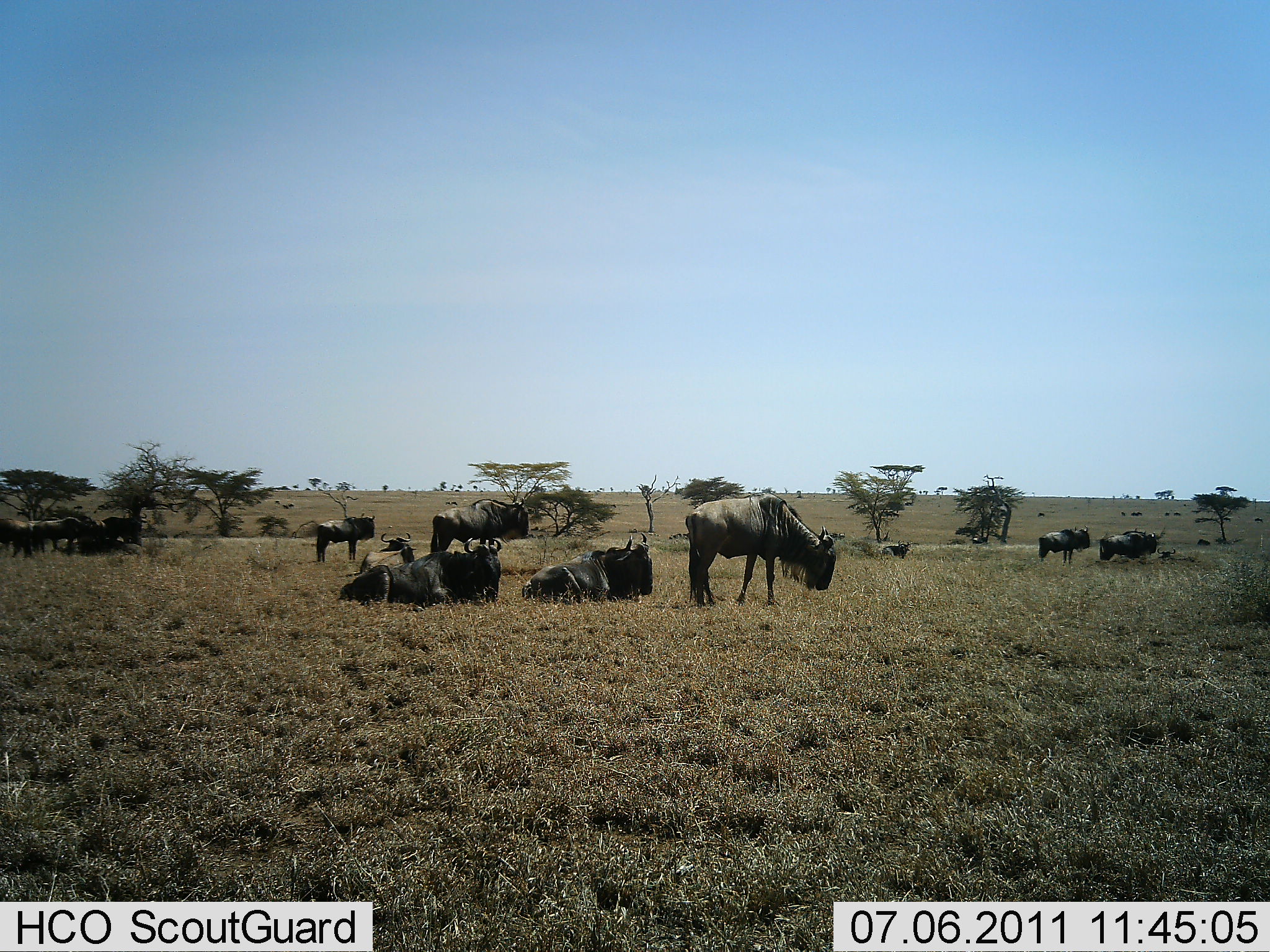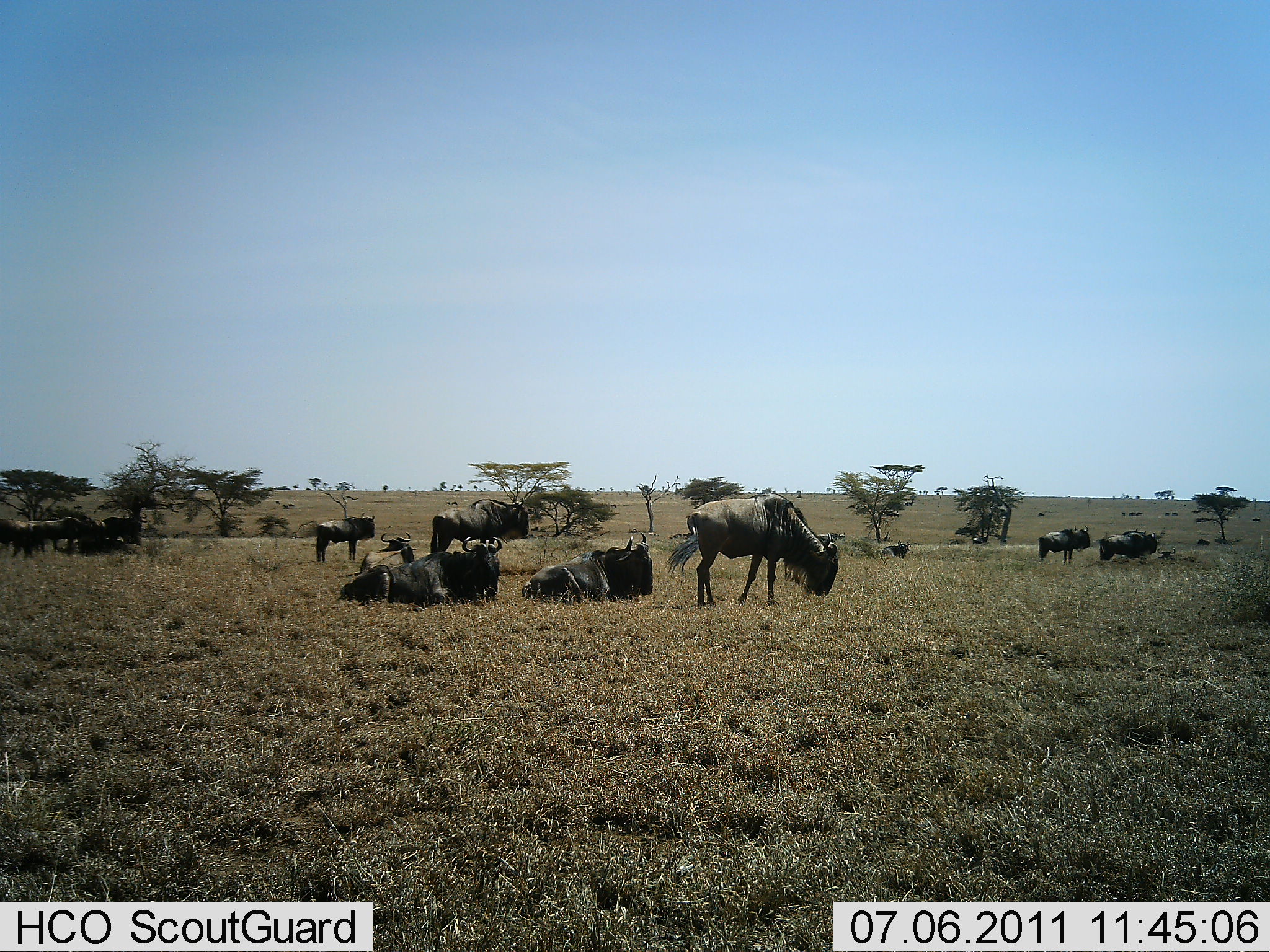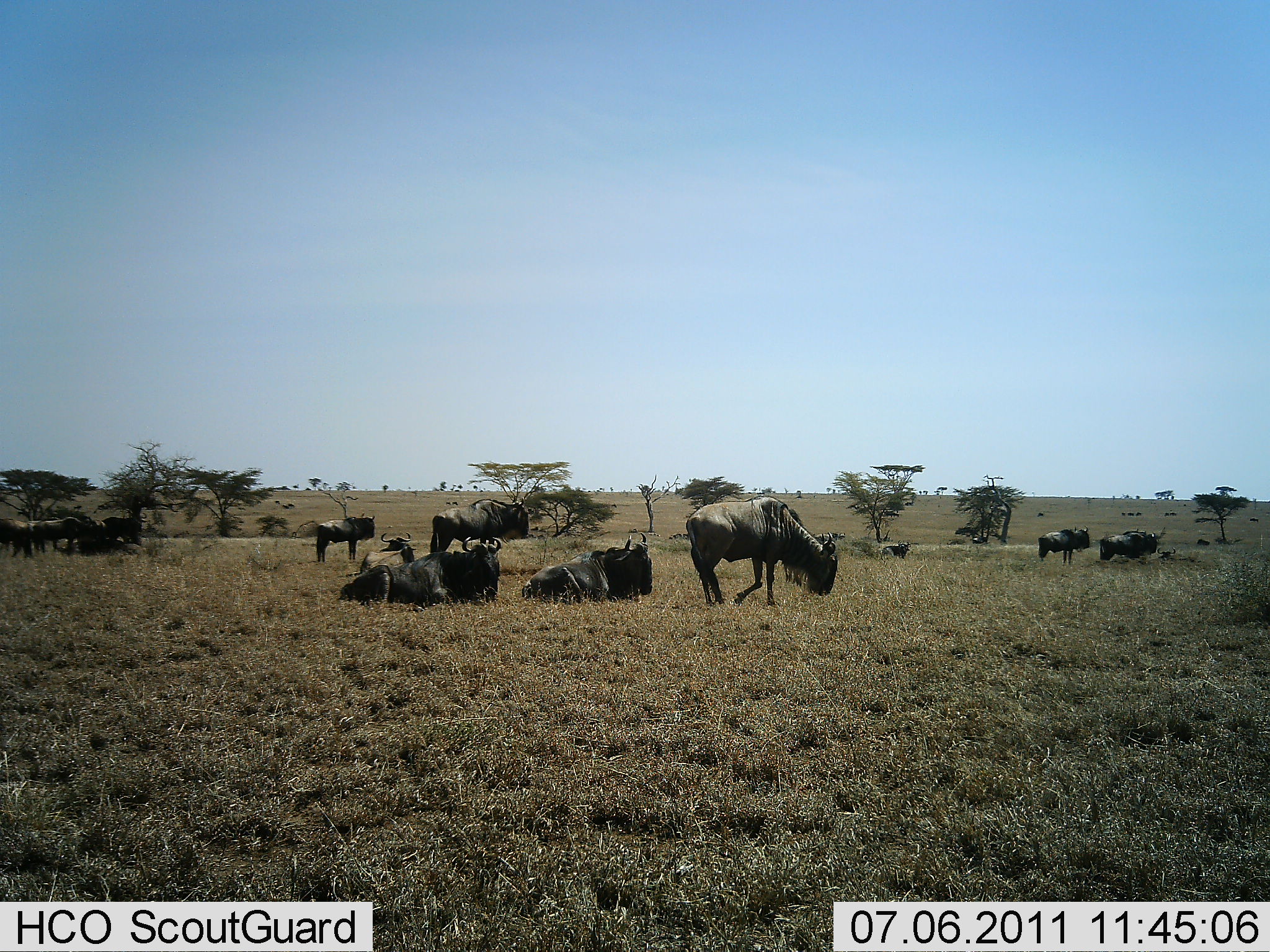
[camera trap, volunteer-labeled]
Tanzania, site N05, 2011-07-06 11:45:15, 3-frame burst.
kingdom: Animalia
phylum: Chordata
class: Mammalia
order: Artiodactyla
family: Bovidae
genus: Connochaetes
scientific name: Connochaetes taurinus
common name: blue wildebeest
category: wildebeest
Wildebeest (blue wildebeest) (Connochaetes taurinus), count 11-50. Behavior (volunteer vote fractions): standing 80%, resting 100%, moving 10%, interacting 0%. Young present (vote fraction): 0%. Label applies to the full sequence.